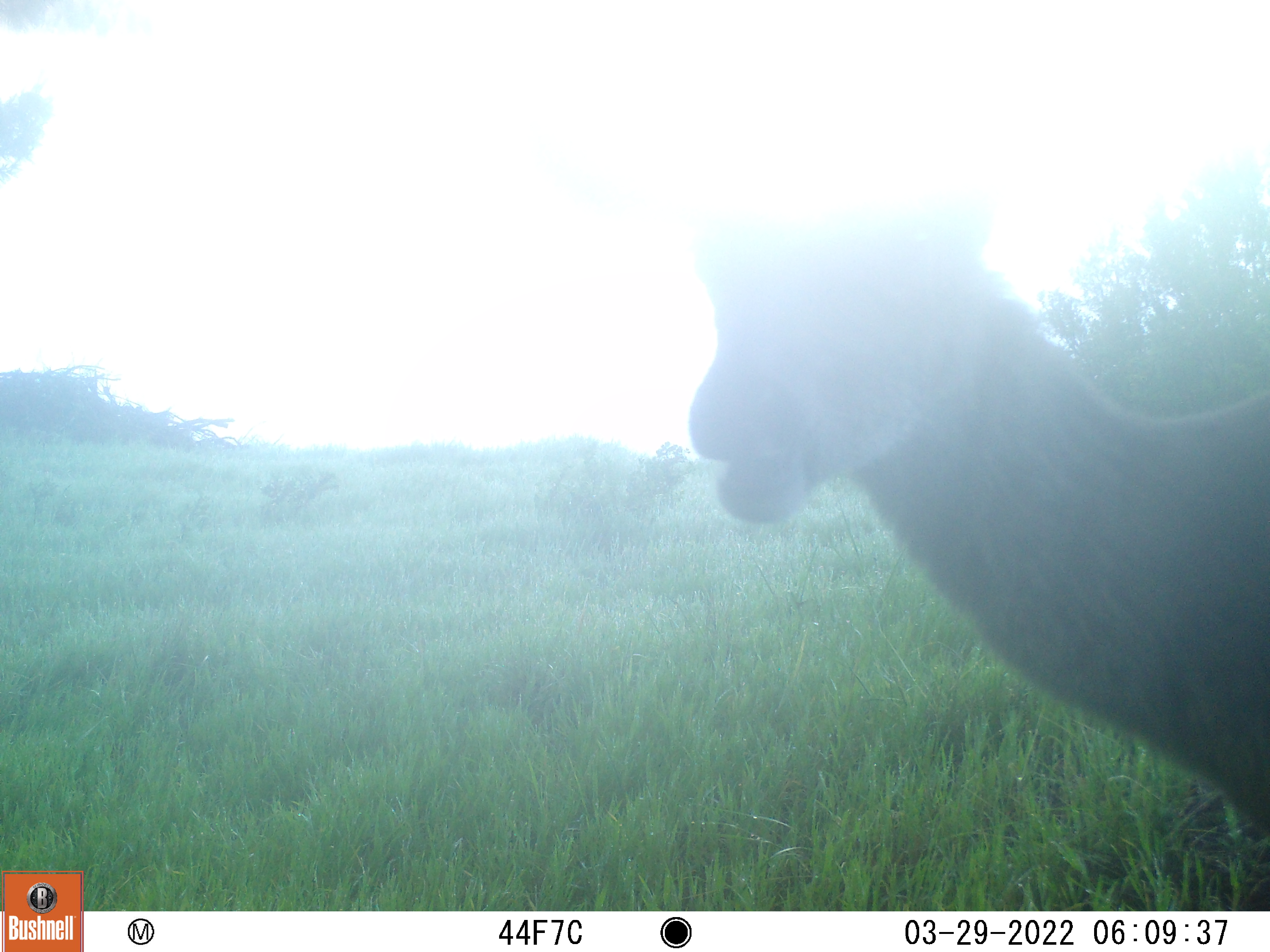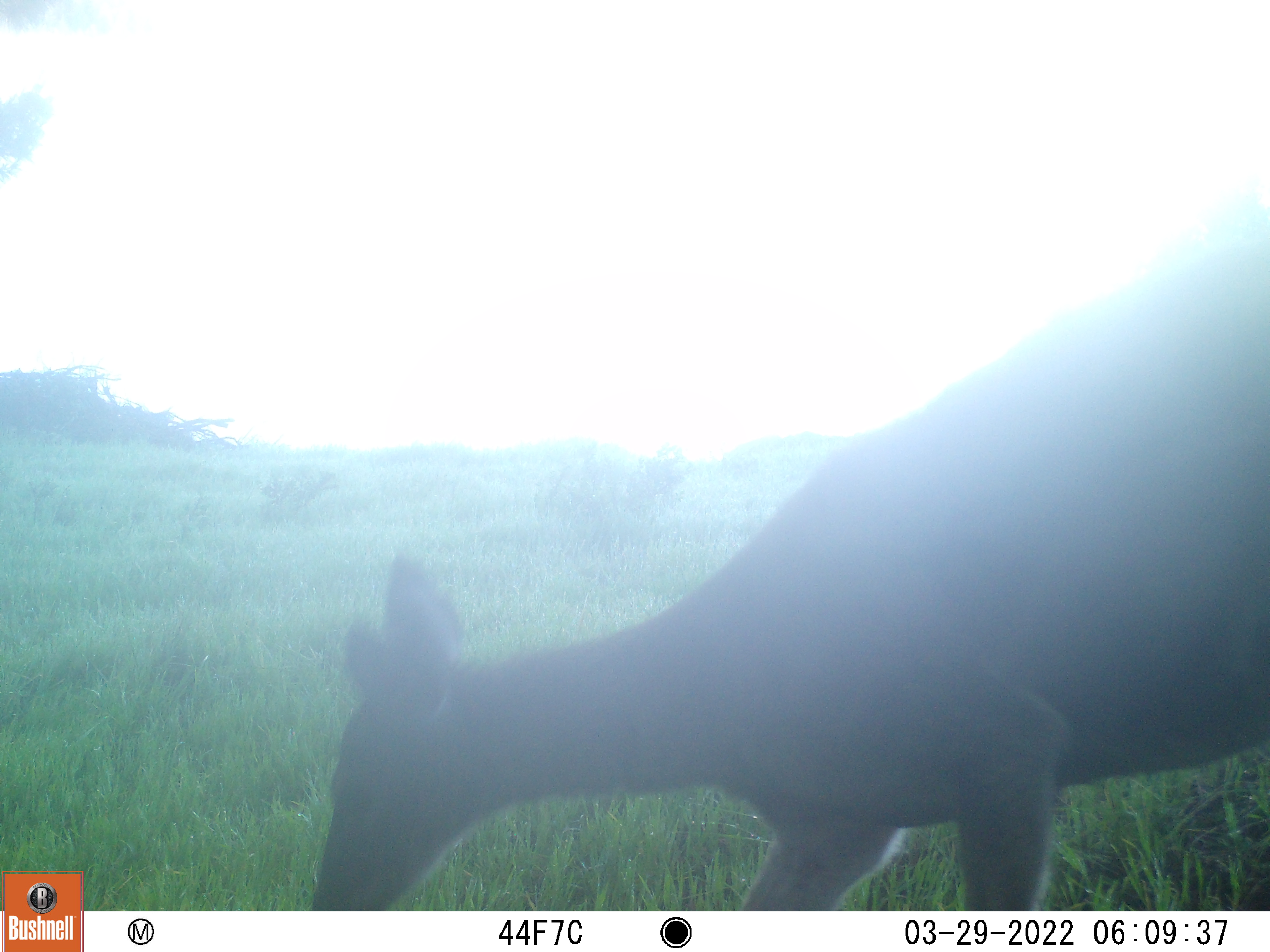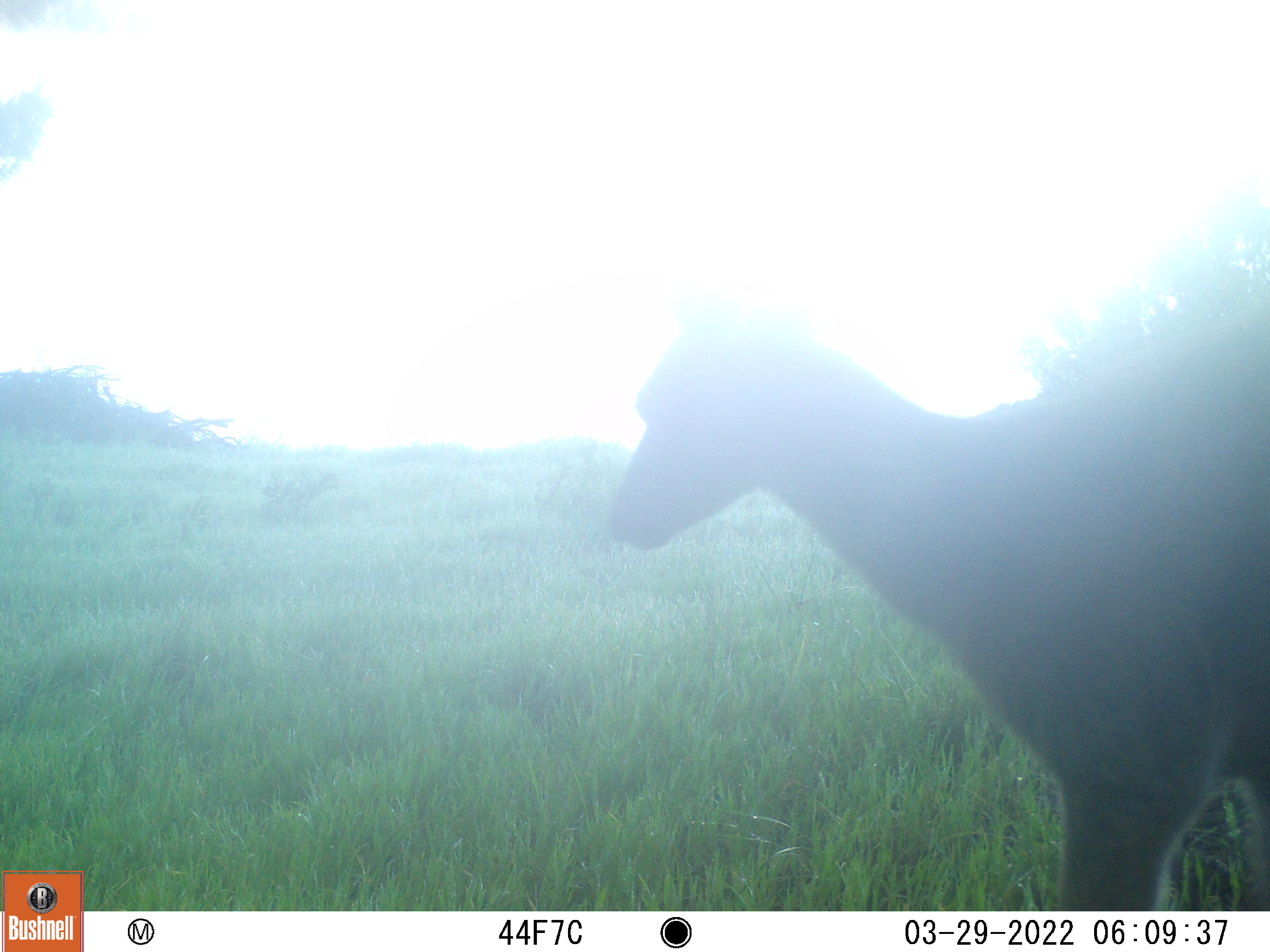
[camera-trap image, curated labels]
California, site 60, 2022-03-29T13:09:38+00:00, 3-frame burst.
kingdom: Animalia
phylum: Chordata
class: Mammalia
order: Artiodactyla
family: Cervidae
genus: Odocoileus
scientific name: Odocoileus hemionus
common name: mule deer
Mule deer (Odocoileus hemionus).